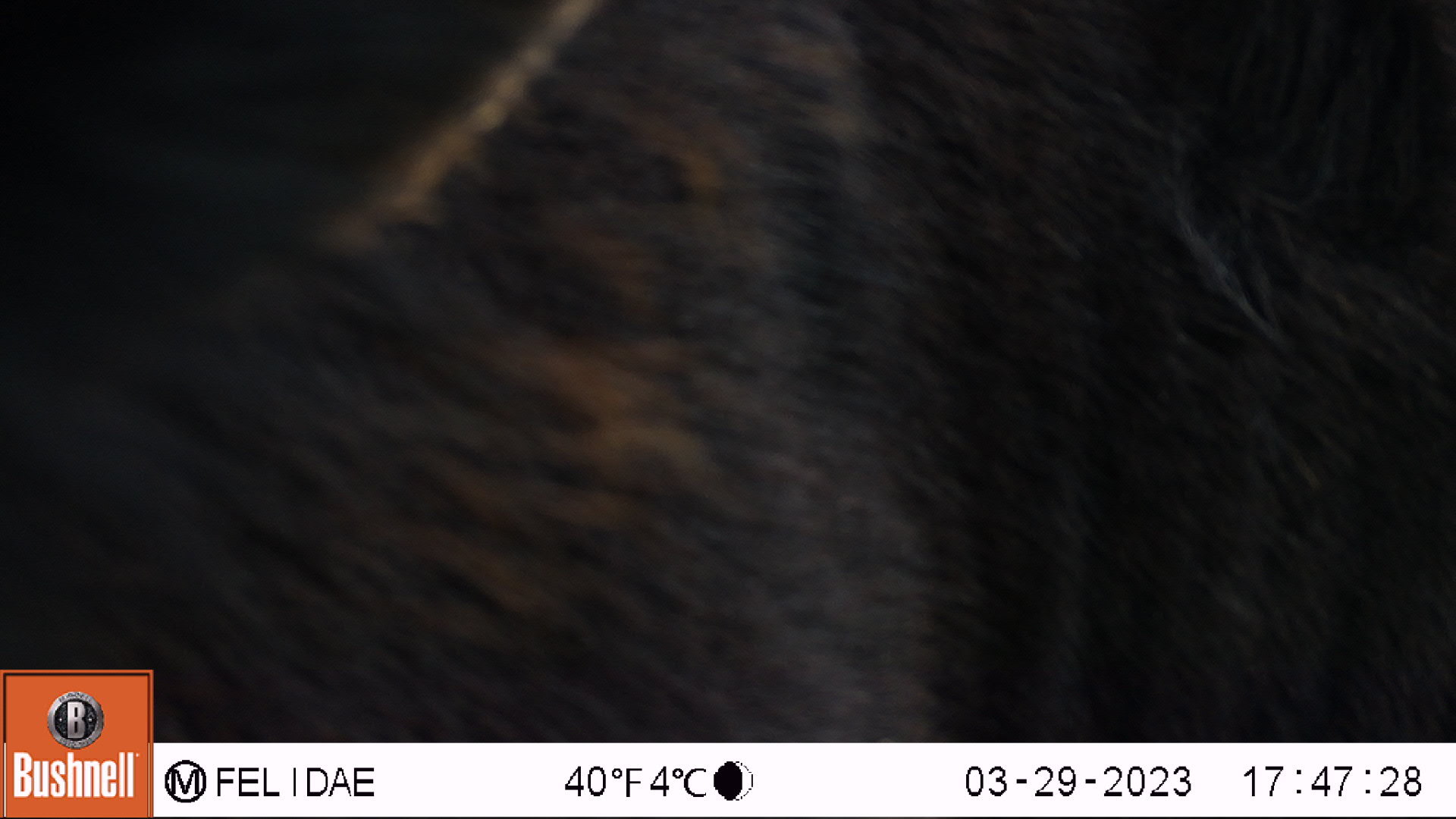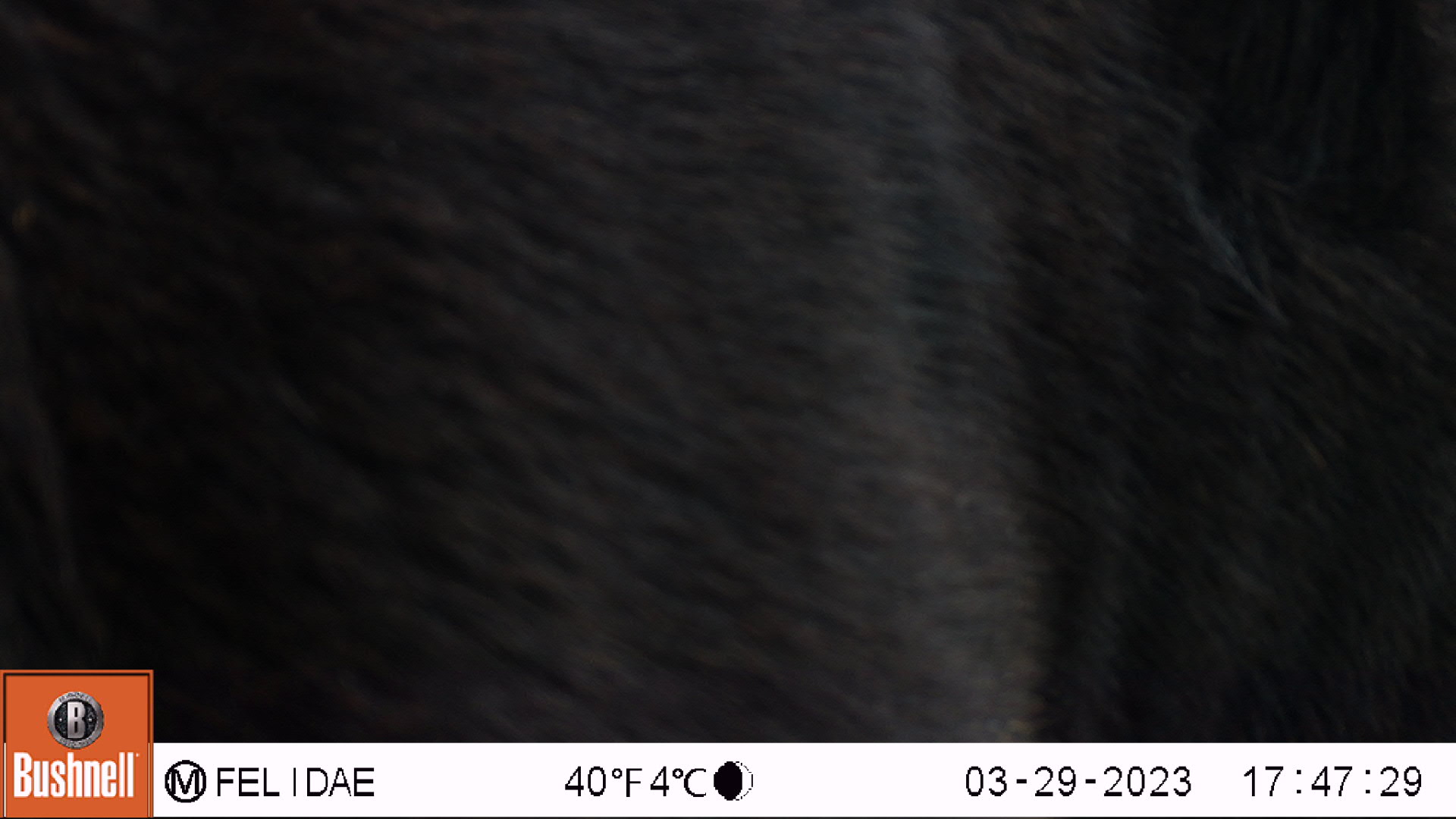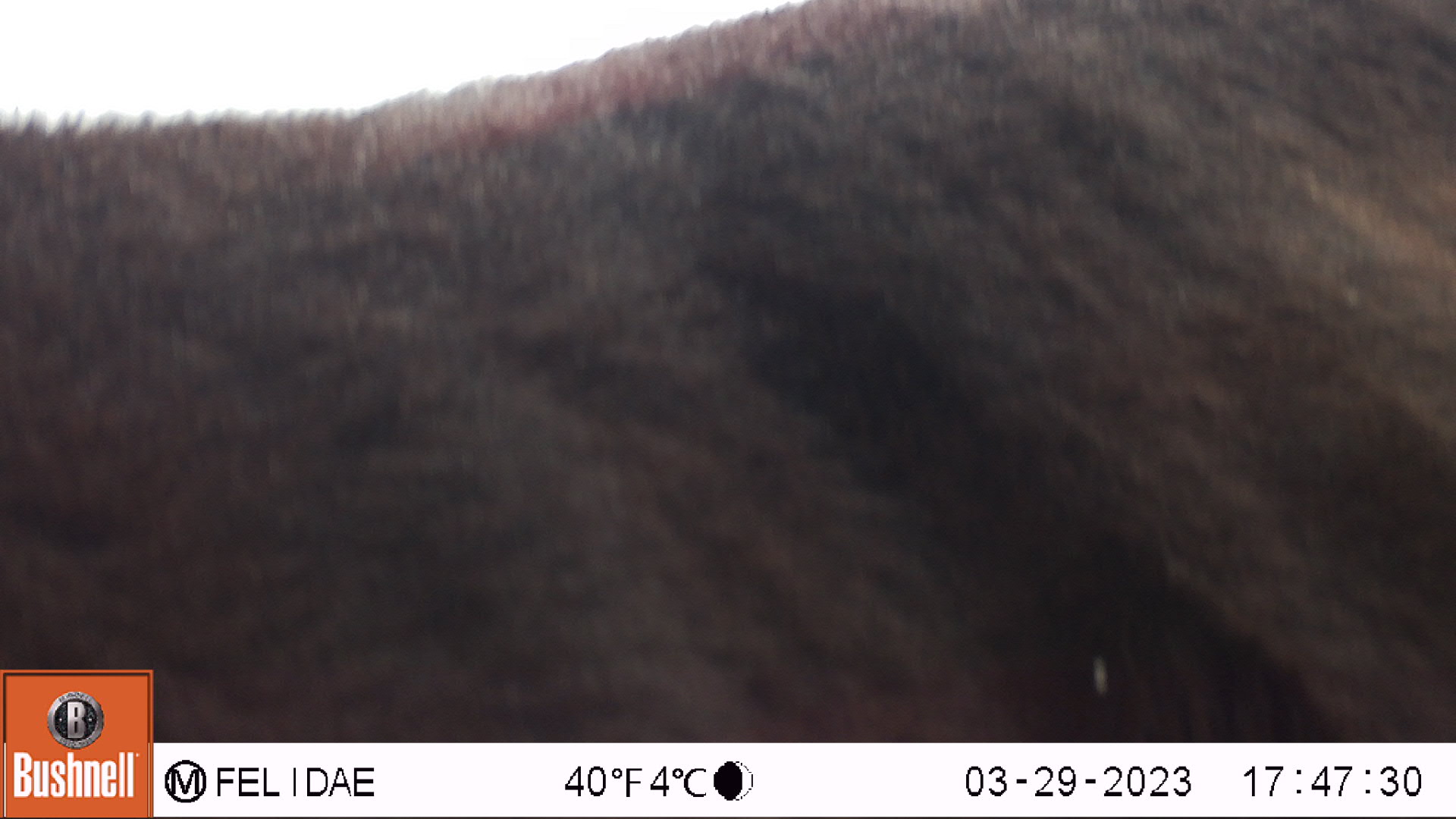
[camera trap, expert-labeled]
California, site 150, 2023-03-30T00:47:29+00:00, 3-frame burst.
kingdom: Animalia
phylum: Chordata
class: Mammalia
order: Artiodactyla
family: Cervidae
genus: Odocoileus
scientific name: Odocoileus hemionus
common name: mule deer